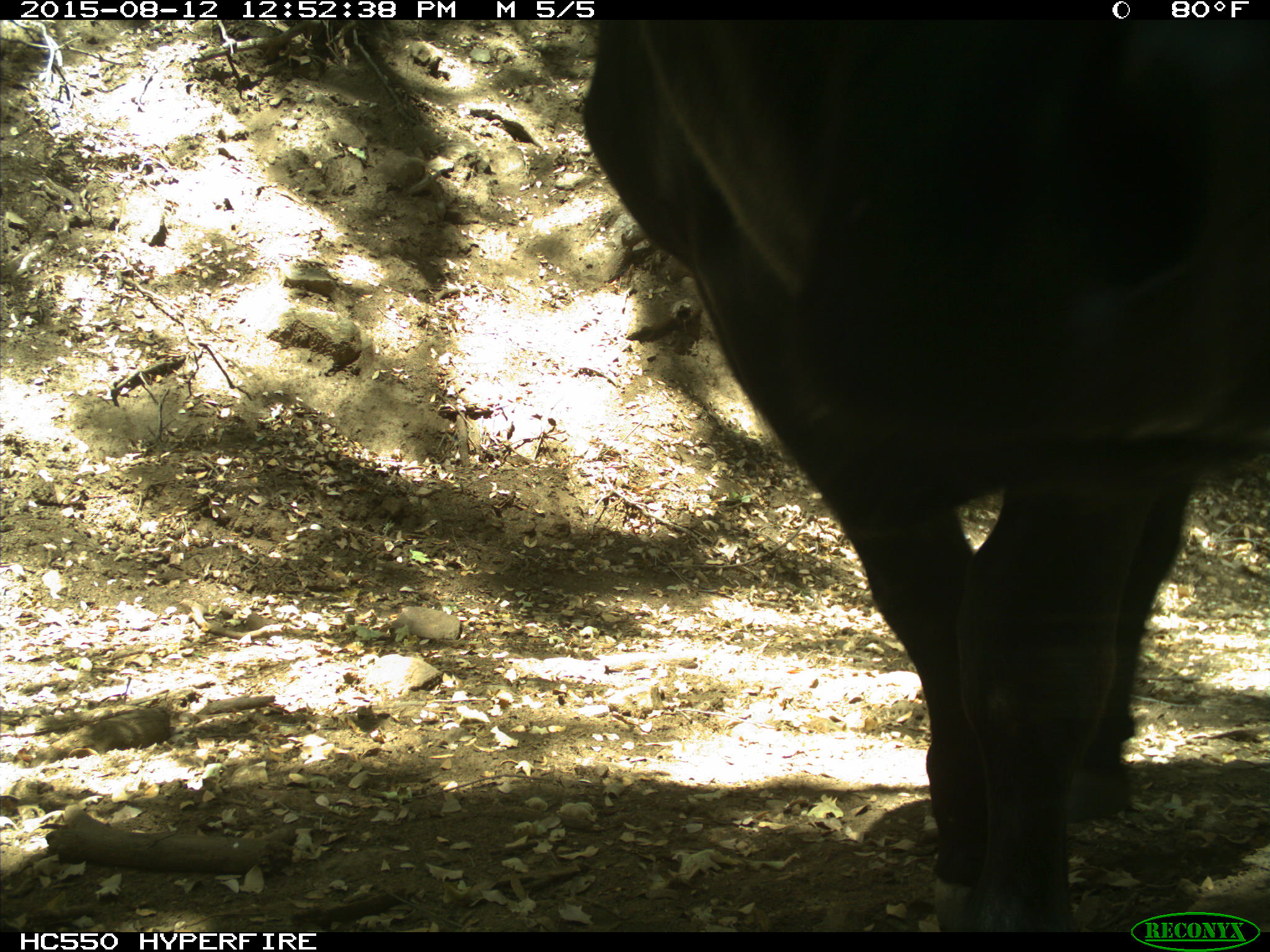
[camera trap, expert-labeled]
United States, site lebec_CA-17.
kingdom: Animalia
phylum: Chordata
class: Mammalia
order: Artiodactyla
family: Bovidae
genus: Bos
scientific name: Bos taurus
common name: domestic cow